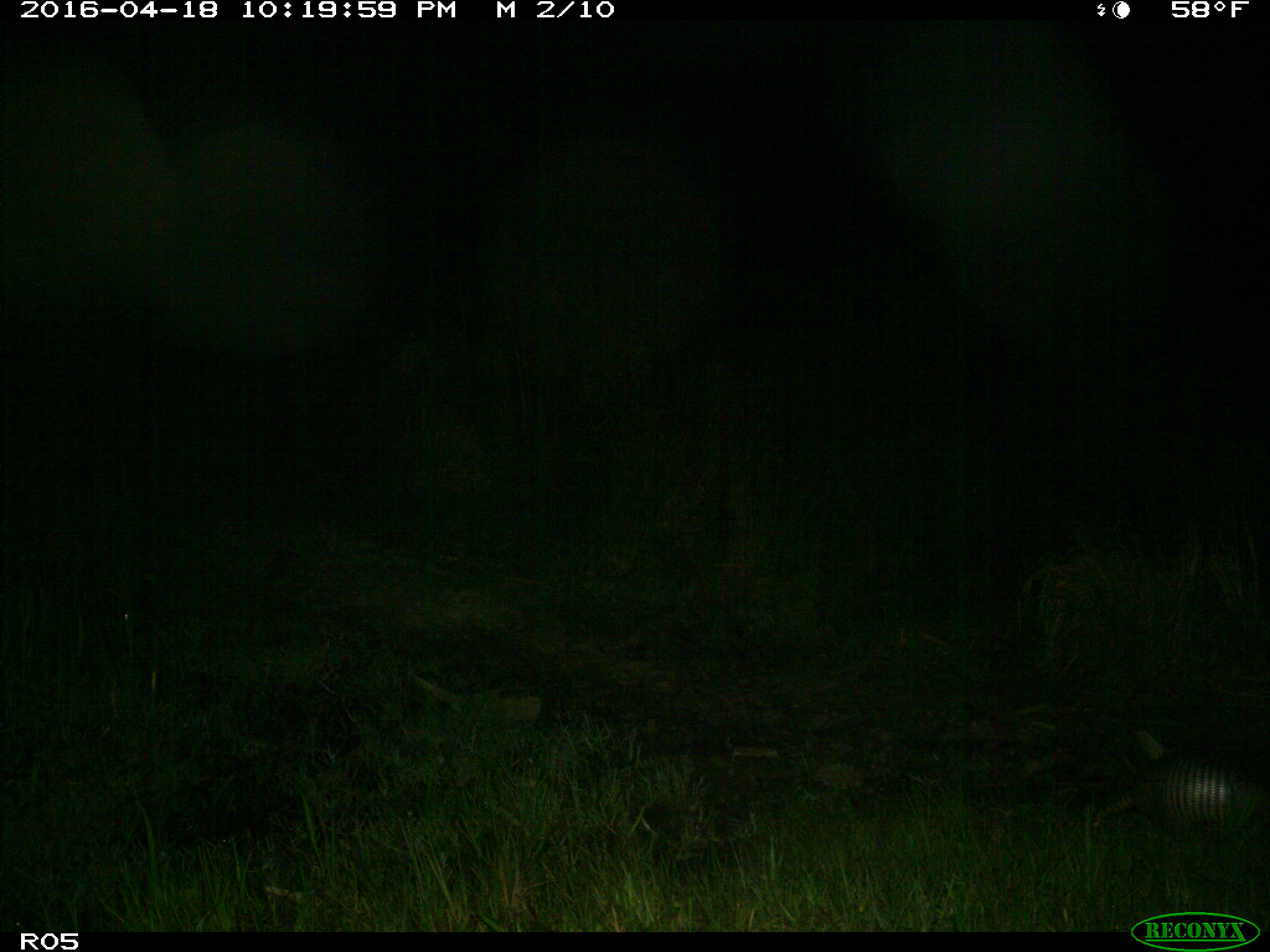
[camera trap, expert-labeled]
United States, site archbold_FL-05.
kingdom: Animalia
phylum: Chordata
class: Mammalia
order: Cingulata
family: Dasypodidae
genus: Dasypus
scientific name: Dasypus novemcinctus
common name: nine-banded armadillo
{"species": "Dasypus novemcinctus (nine-banded armadillo)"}